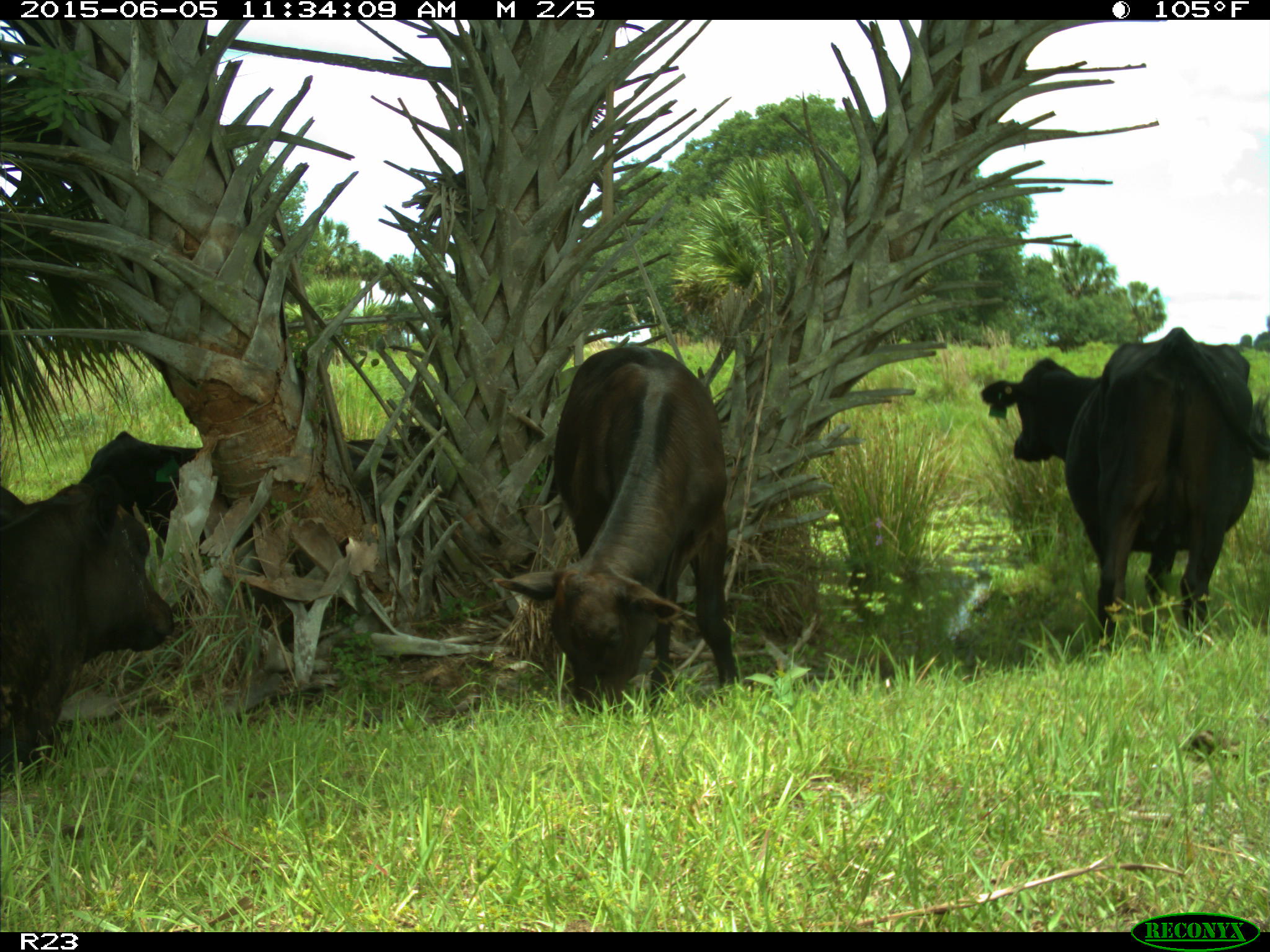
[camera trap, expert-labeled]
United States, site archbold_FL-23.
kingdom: Animalia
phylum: Chordata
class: Mammalia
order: Artiodactyla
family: Bovidae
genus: Bos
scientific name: Bos taurus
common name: domestic cow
Bos taurus (domestic cow).